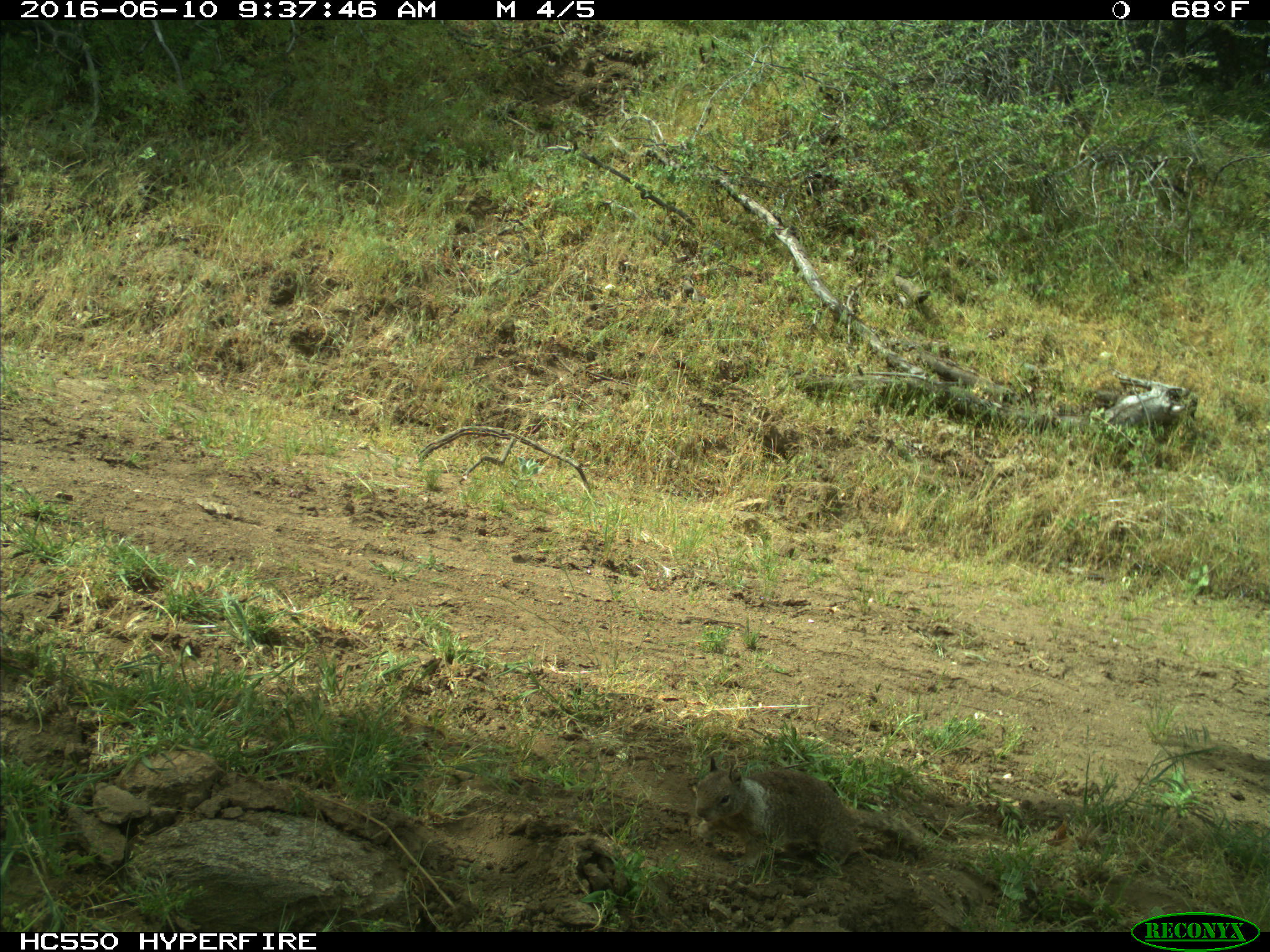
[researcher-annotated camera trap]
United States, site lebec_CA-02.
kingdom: Animalia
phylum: Chordata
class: Mammalia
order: Rodentia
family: Sciuridae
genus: Otospermophilus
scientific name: Otospermophilus beecheyi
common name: california ground squirrel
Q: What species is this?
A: Otospermophilus beecheyi (california ground squirrel).